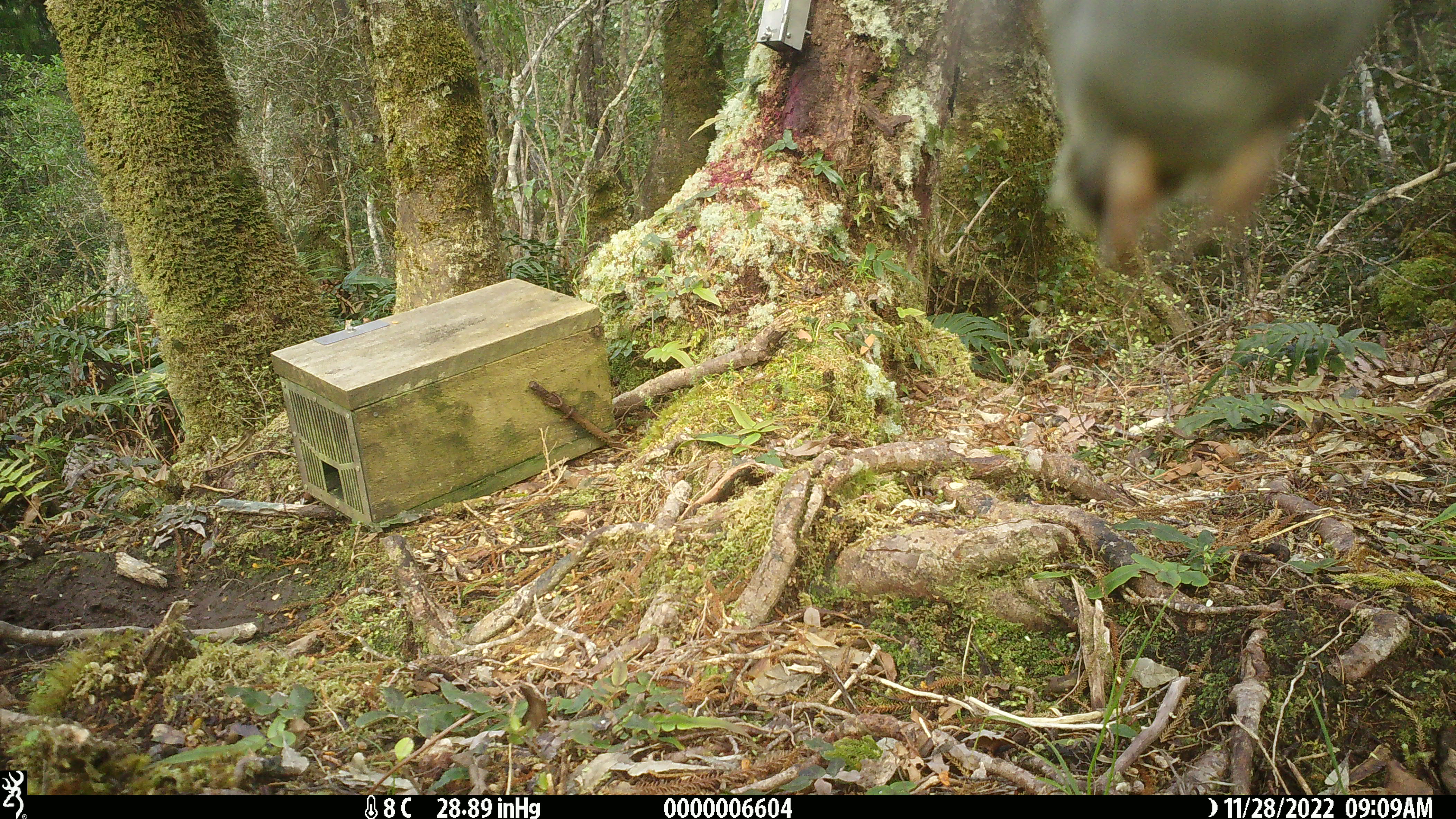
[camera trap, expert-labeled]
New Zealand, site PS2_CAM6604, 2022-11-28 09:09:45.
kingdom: Animalia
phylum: Chordata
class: Aves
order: Passeriformes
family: Acanthisittidae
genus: Acanthisitta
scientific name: Acanthisitta chloris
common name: rifleman